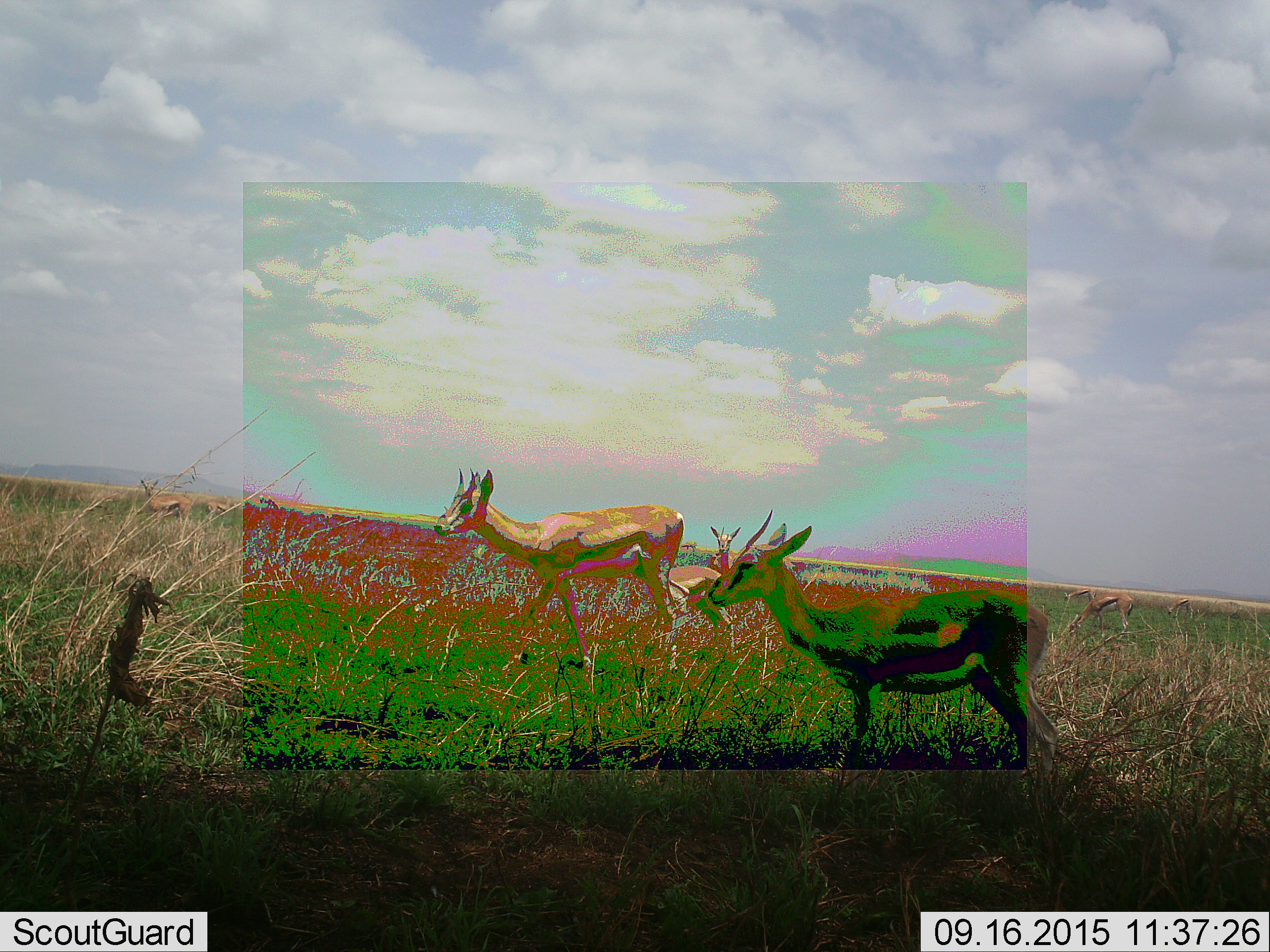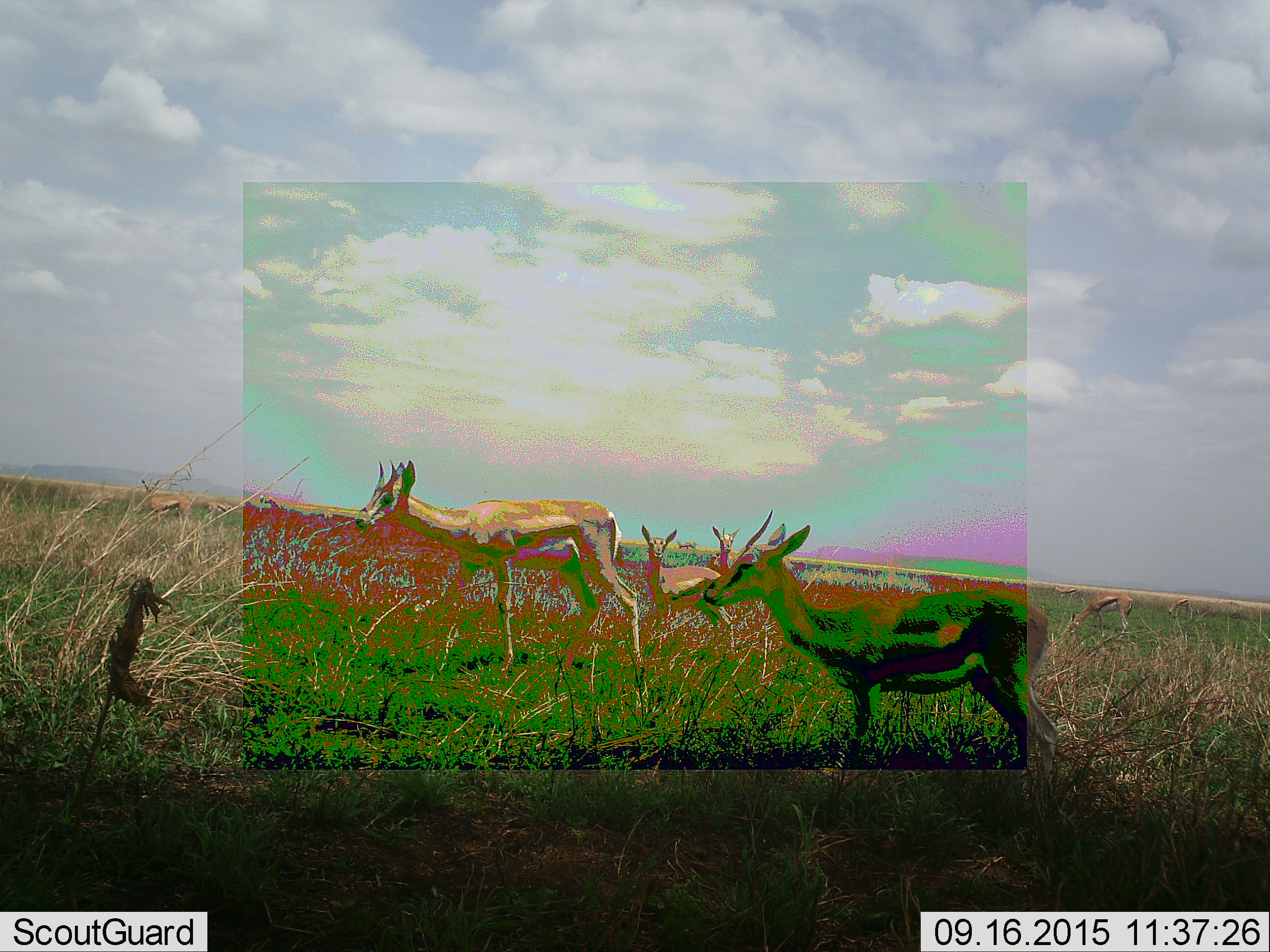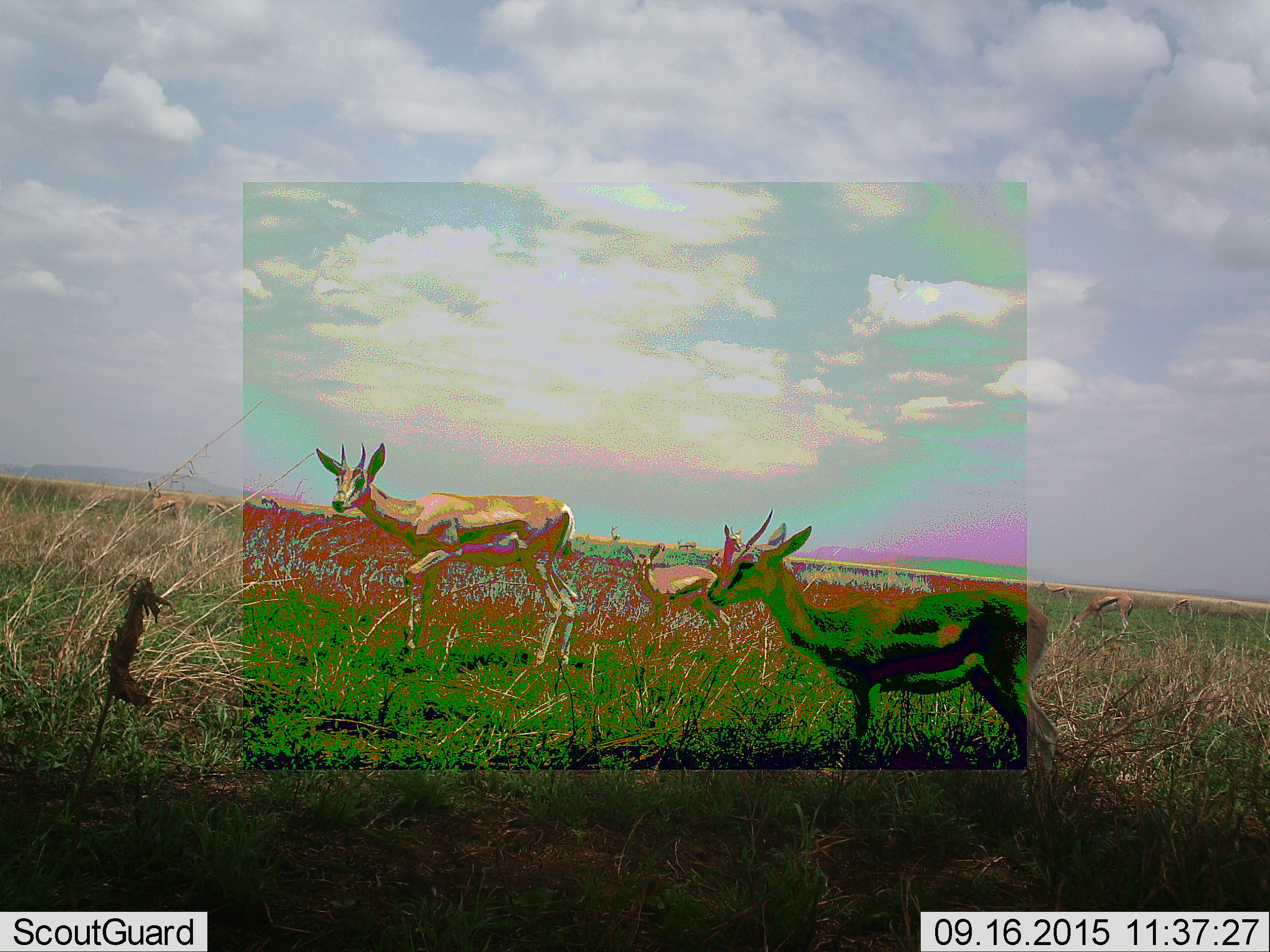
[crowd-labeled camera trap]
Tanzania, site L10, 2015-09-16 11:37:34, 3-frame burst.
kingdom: Animalia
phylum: Chordata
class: Mammalia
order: Artiodactyla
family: Bovidae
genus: Eudorcas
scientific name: Eudorcas thomsonii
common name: thomson's gazelle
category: gazellethomsons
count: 9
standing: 88%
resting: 0%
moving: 100%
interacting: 0%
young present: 0%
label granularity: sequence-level